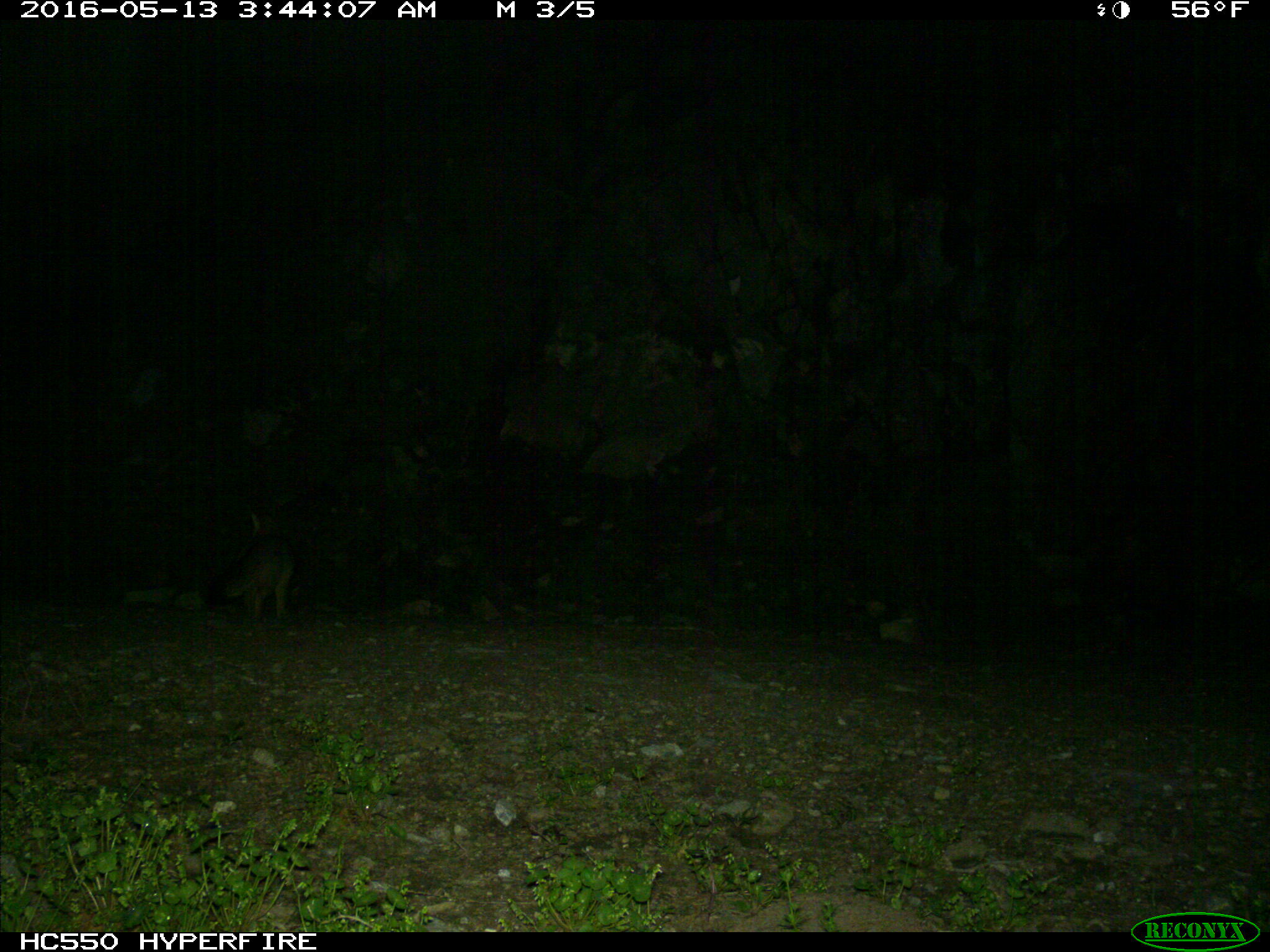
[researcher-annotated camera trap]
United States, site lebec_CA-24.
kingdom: Animalia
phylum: Chordata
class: Mammalia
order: Carnivora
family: Canidae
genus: Urocyon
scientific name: Urocyon cinereoargenteus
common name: gray fox